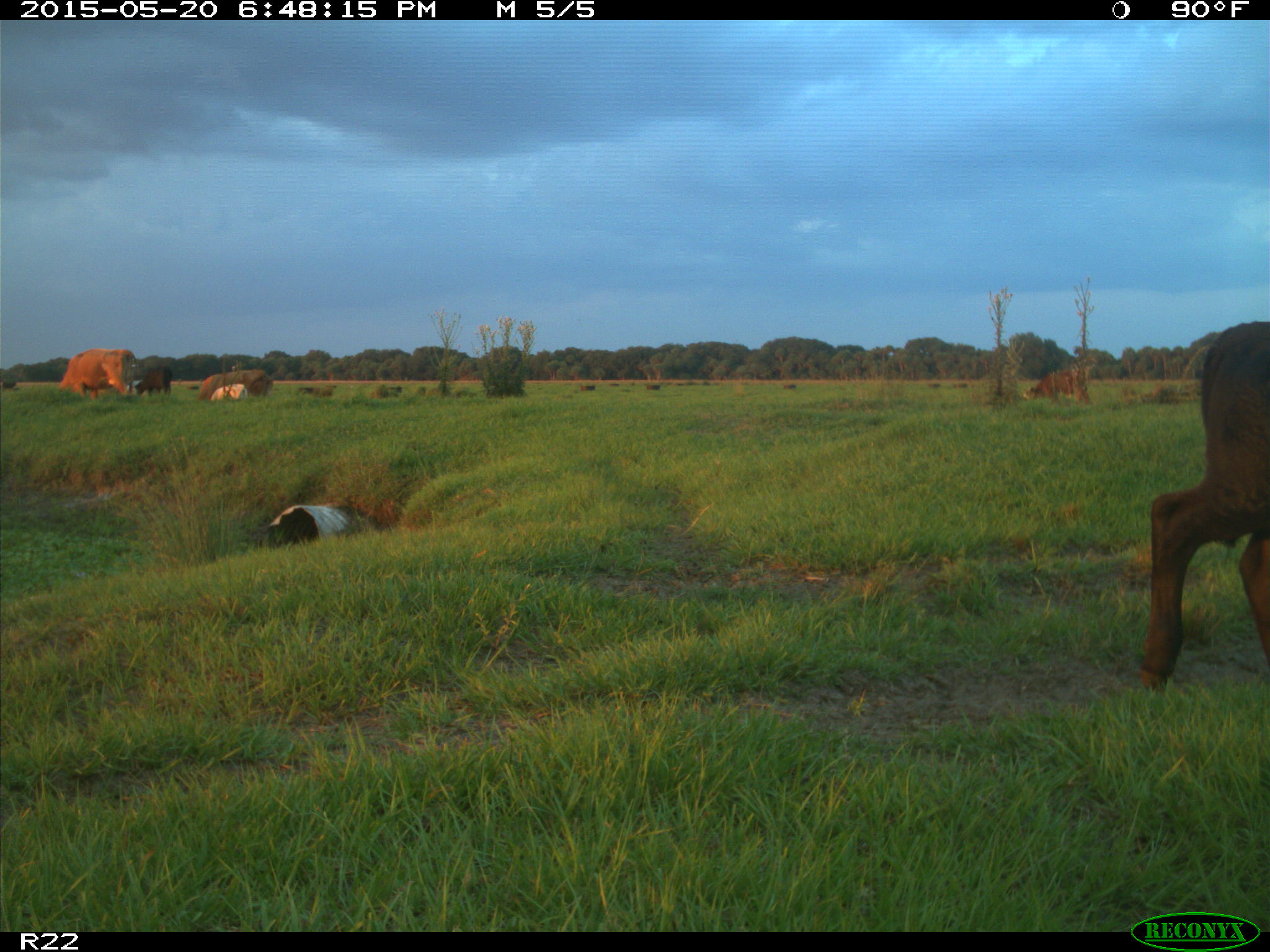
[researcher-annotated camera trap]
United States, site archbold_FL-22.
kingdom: Animalia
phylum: Chordata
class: Mammalia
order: Artiodactyla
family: Bovidae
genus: Bos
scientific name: Bos taurus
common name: domestic cow